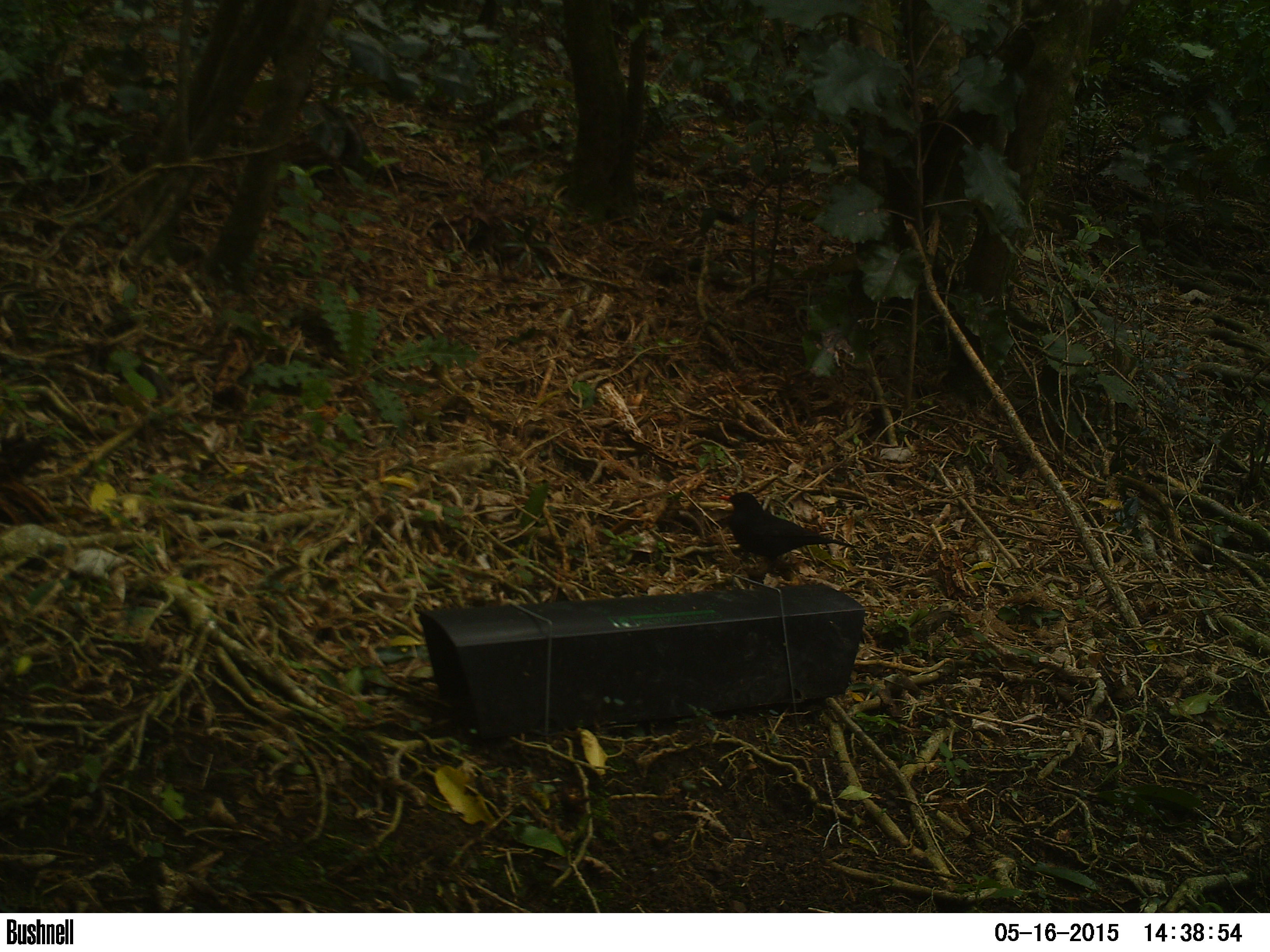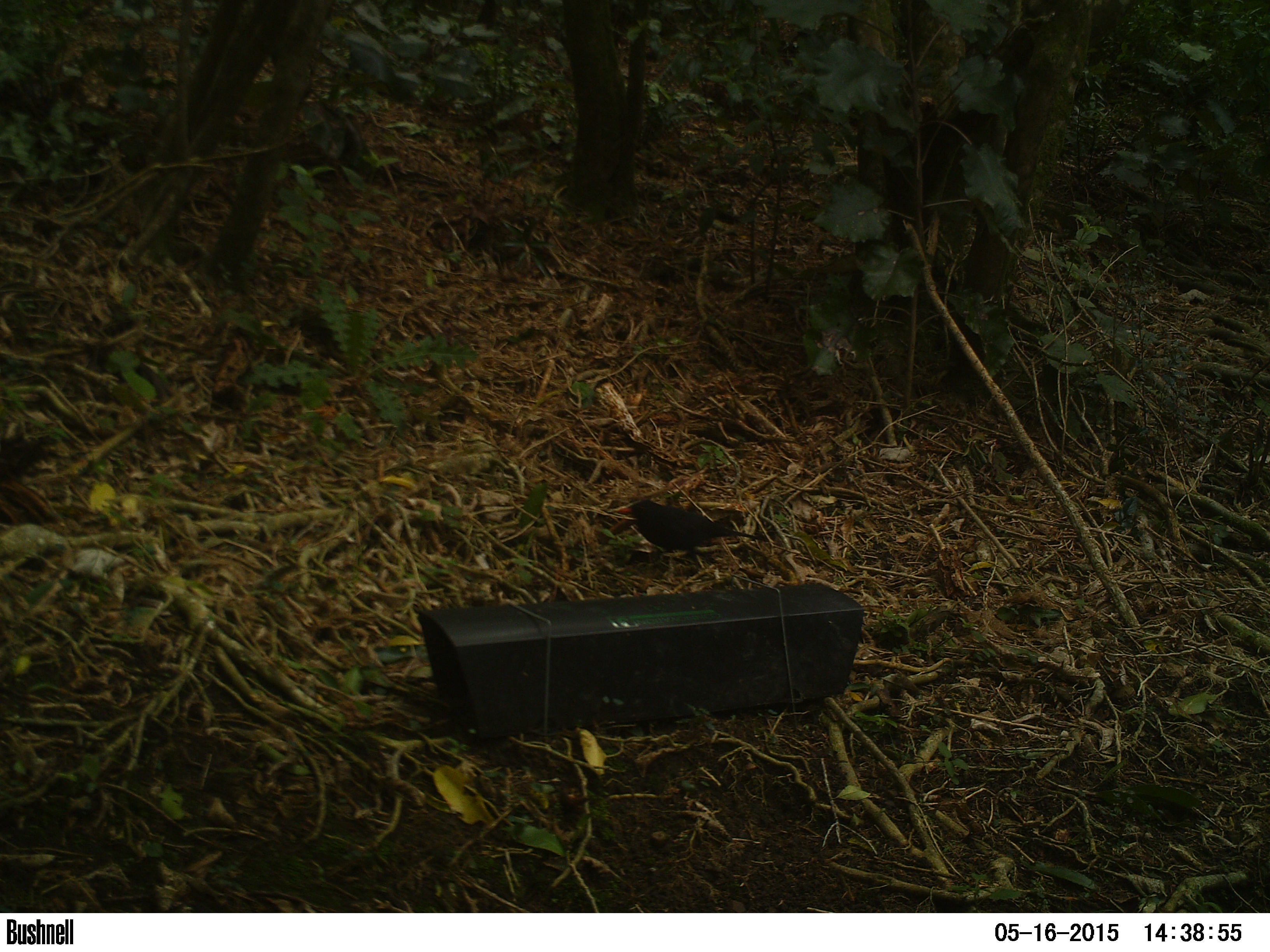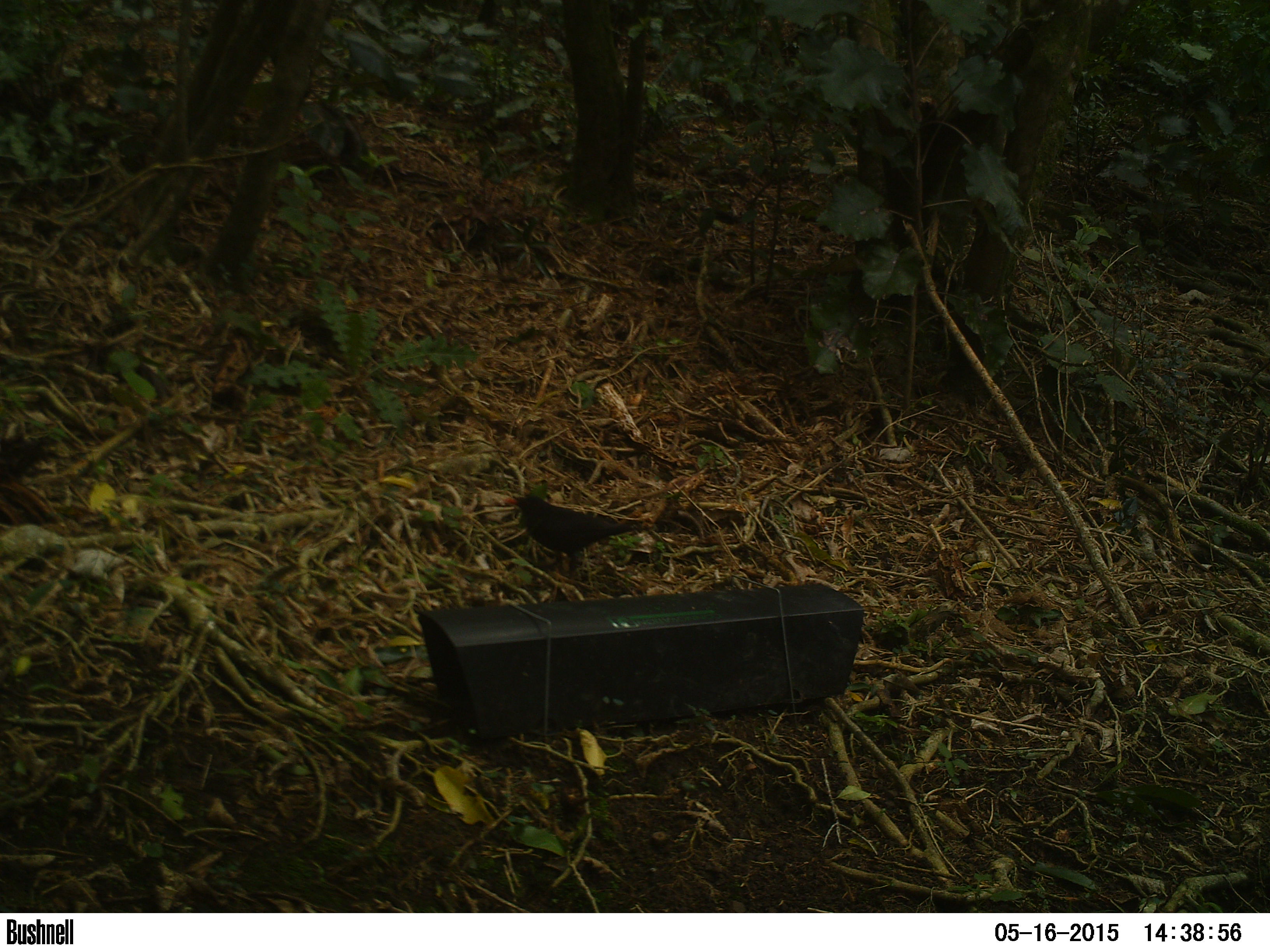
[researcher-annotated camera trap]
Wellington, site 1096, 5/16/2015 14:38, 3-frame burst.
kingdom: Animalia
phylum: Chordata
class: Aves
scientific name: Aves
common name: bird